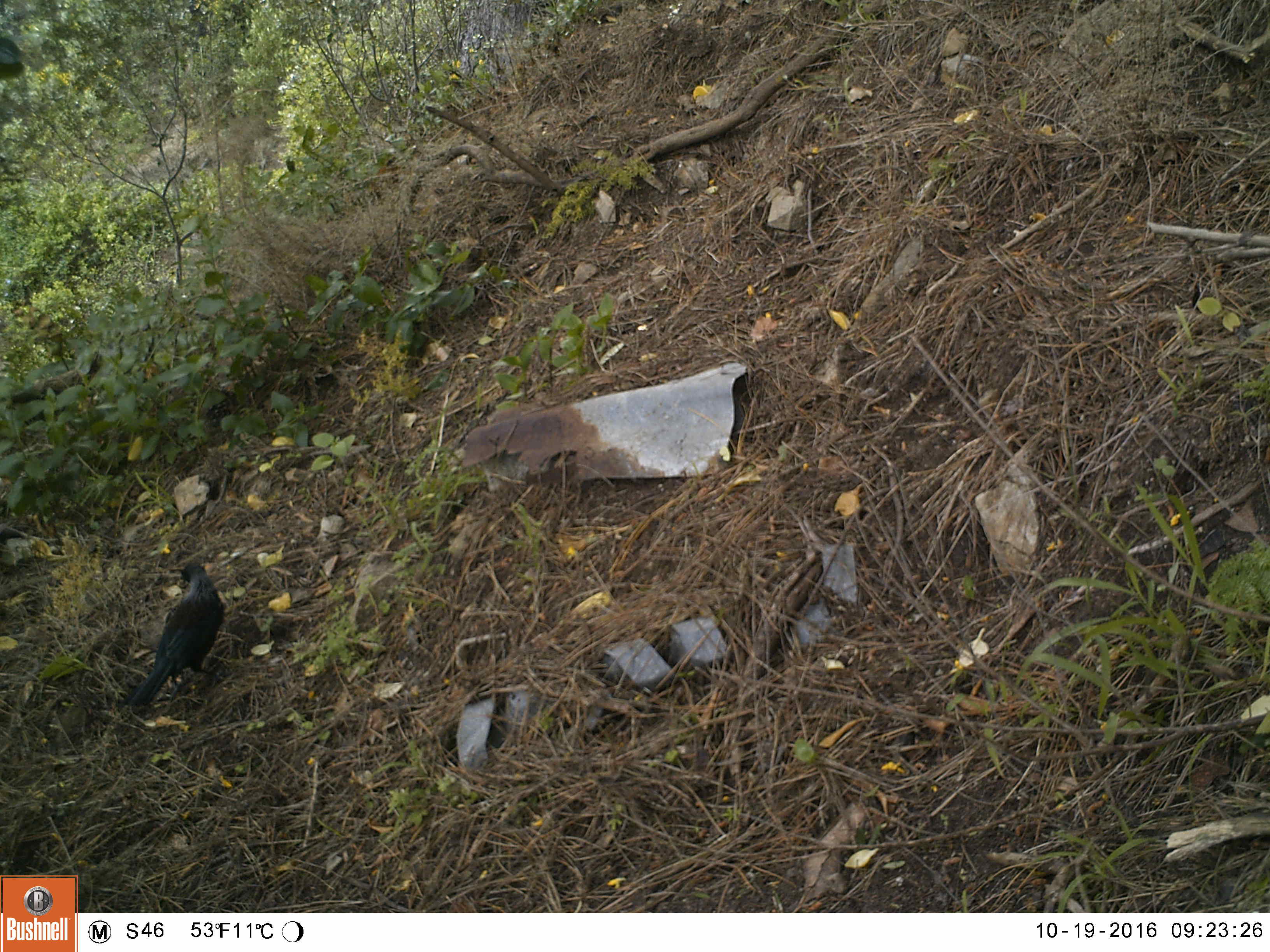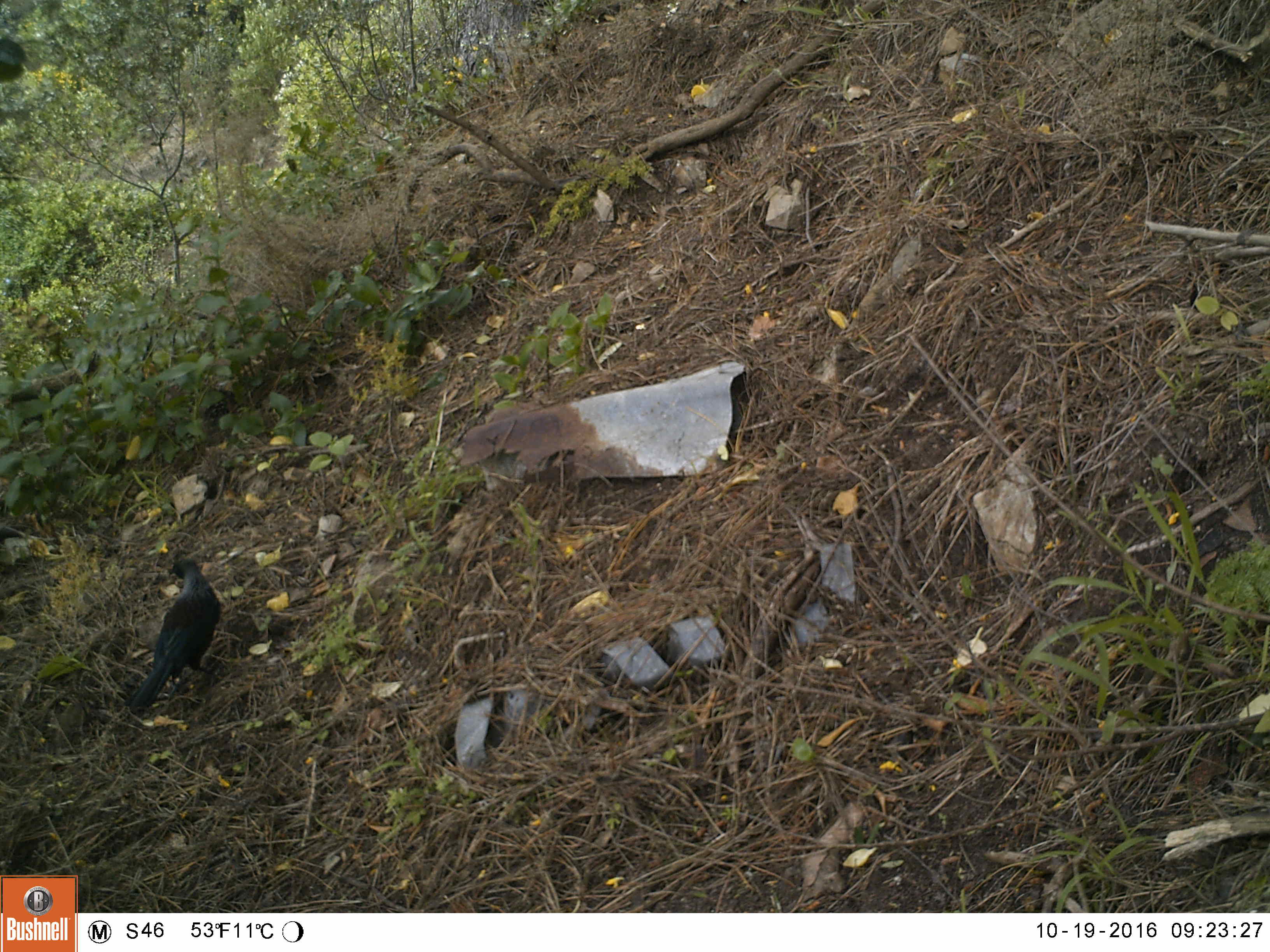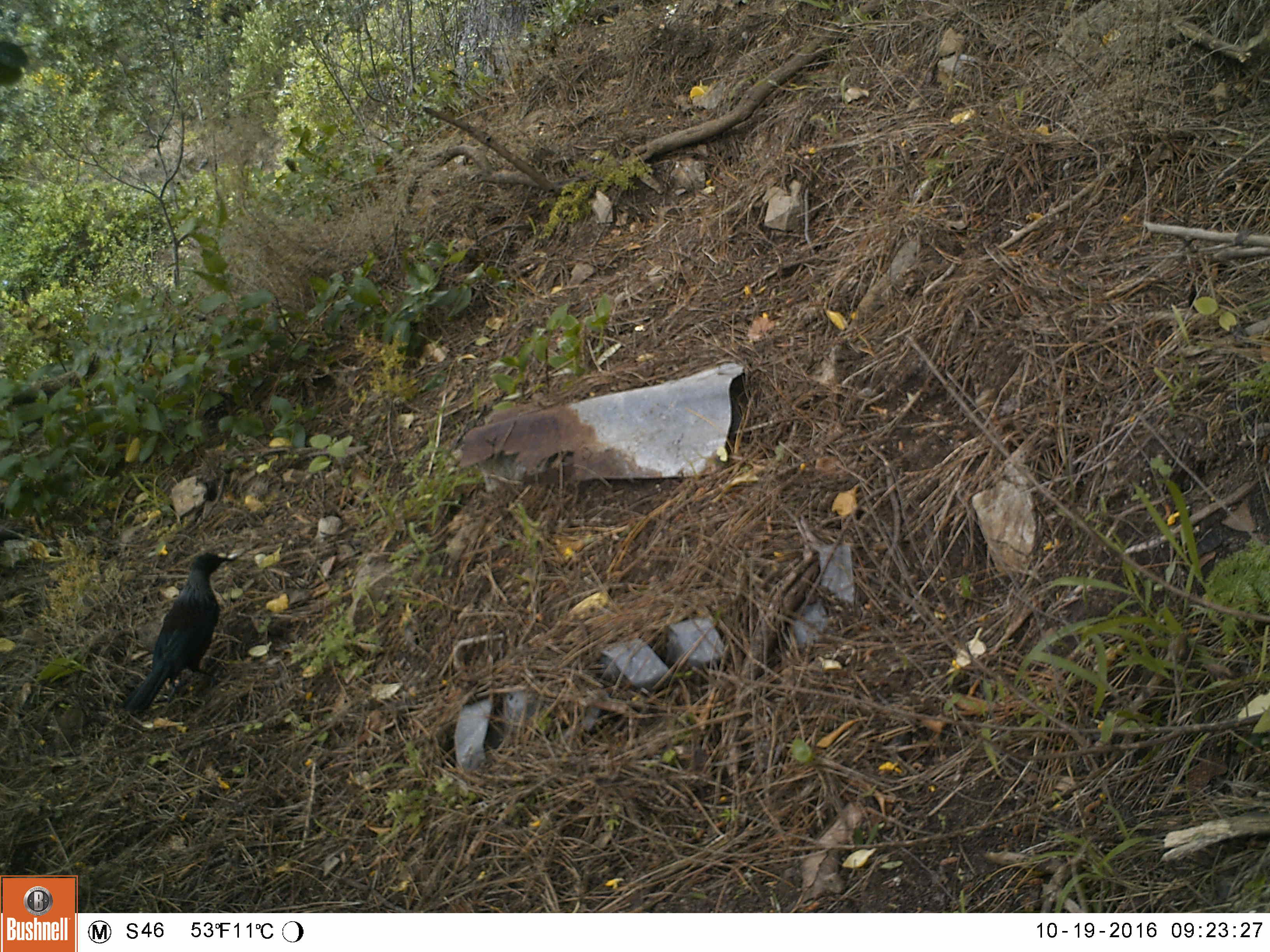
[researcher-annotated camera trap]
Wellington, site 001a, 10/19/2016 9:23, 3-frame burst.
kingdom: Animalia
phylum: Chordata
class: Aves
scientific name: Aves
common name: bird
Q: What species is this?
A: Bird (Aves).